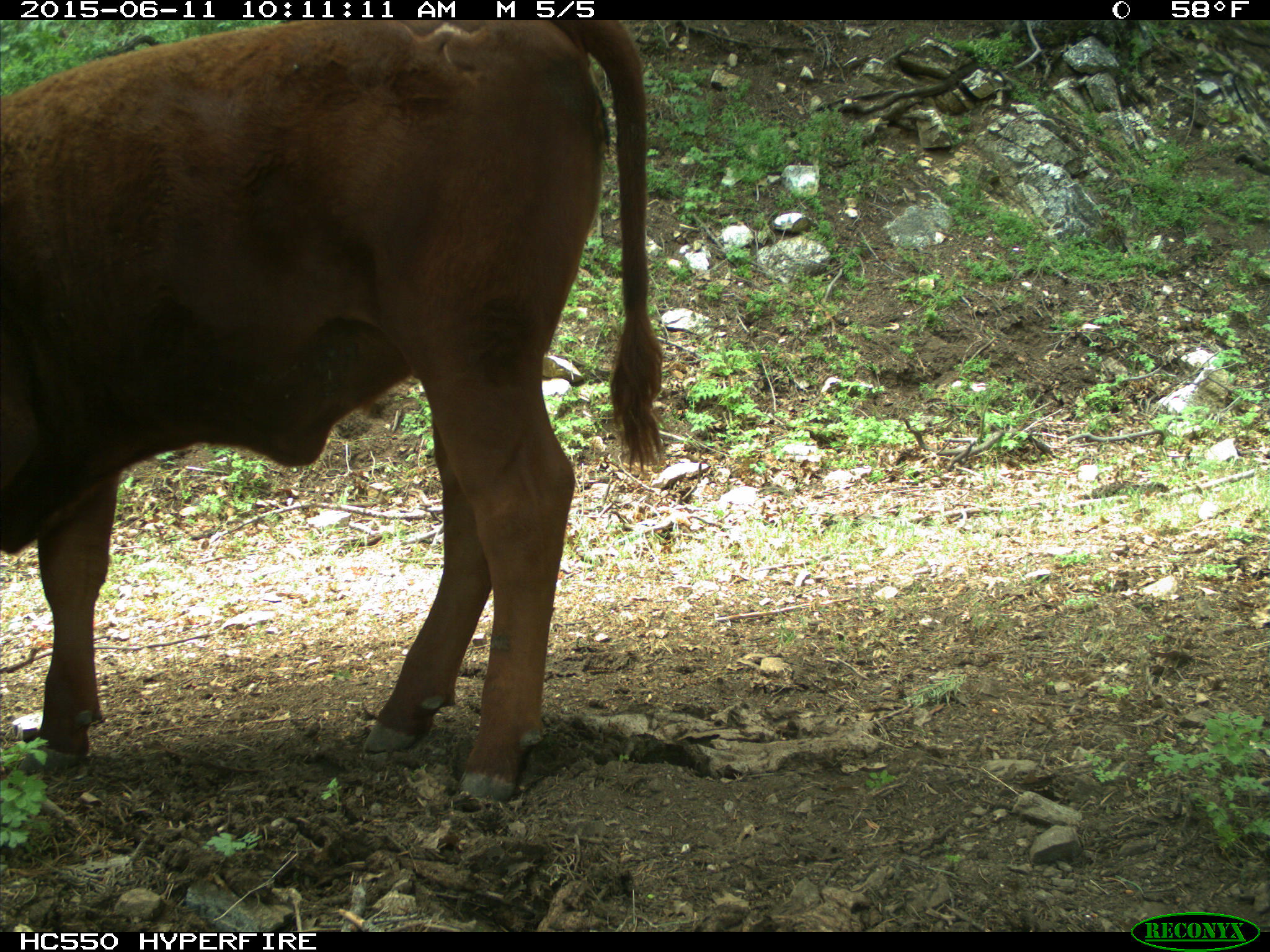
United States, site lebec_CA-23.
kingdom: Animalia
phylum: Chordata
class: Mammalia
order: Artiodactyla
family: Bovidae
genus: Bos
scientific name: Bos taurus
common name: domestic cow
Bos taurus (domestic cow).